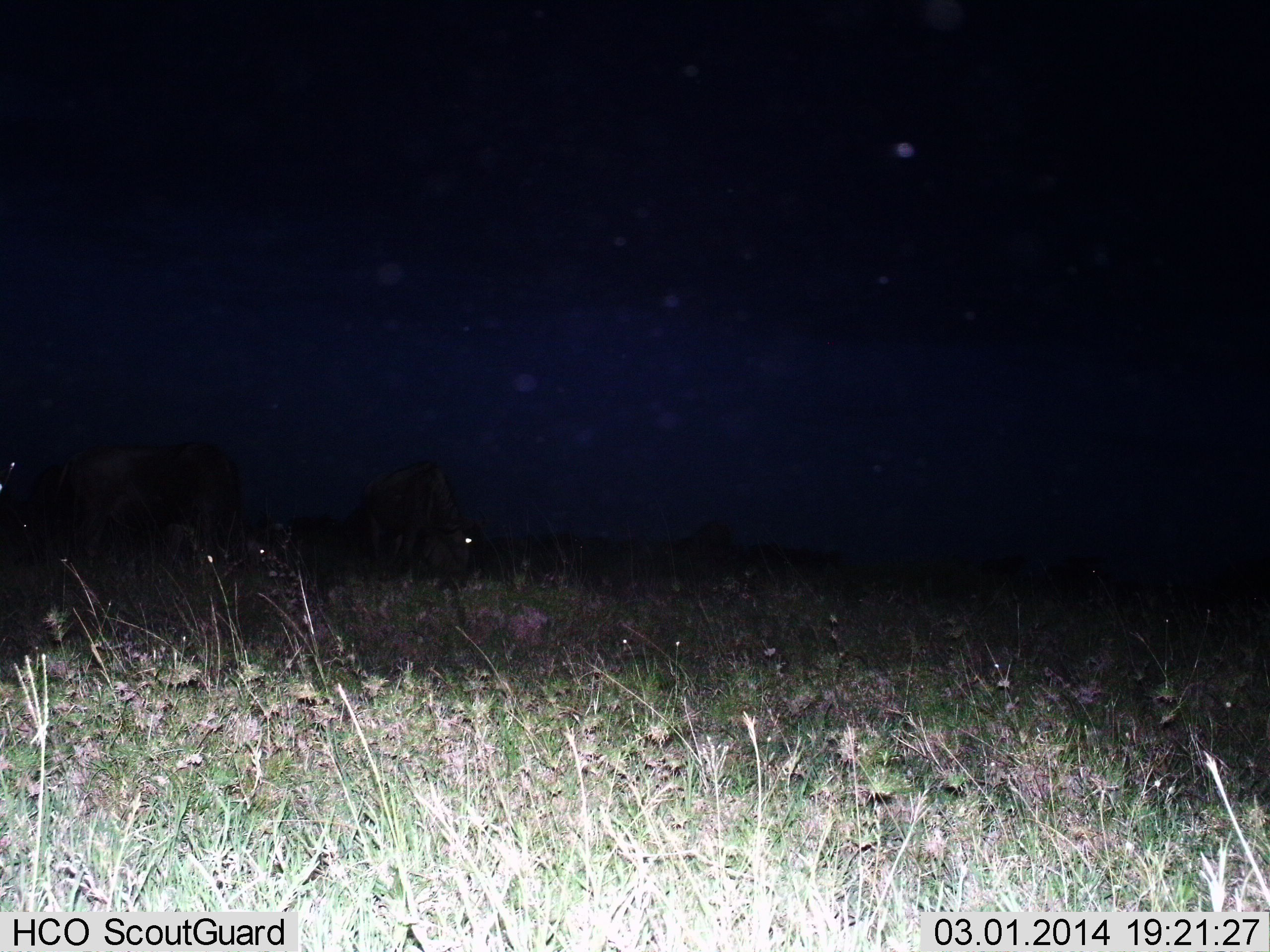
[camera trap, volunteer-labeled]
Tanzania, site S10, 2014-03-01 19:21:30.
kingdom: Animalia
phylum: Chordata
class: Mammalia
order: Artiodactyla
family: Bovidae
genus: Connochaetes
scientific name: Connochaetes taurinus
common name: blue wildebeest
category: wildebeest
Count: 3.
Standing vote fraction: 30%.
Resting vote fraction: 0%.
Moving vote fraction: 0%.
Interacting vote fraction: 0%.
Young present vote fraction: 0%.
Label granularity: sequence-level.